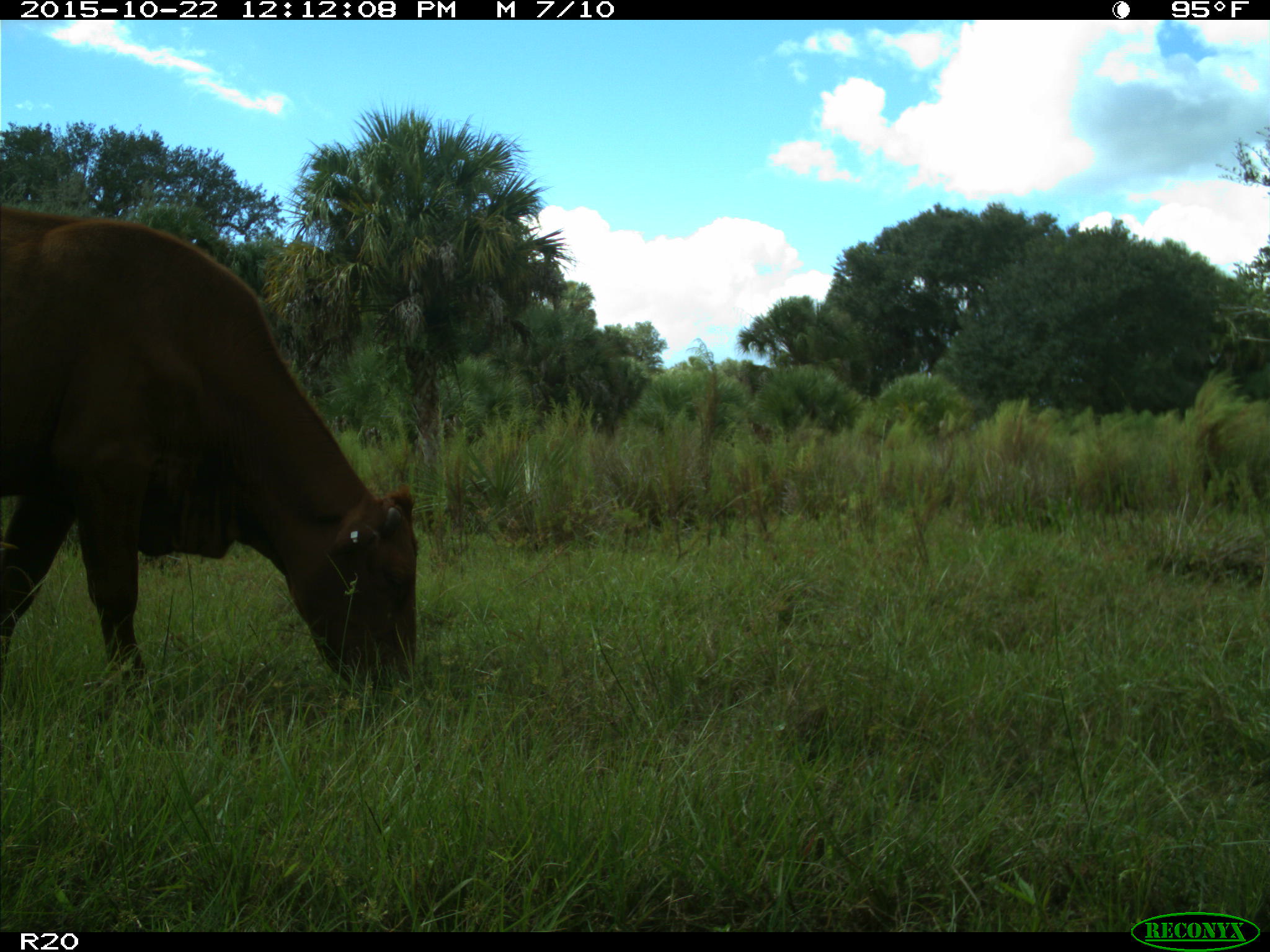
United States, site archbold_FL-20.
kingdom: Animalia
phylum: Chordata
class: Mammalia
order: Artiodactyla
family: Bovidae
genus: Bos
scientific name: Bos taurus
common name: domestic cow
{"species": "Bos taurus (domestic cow)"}